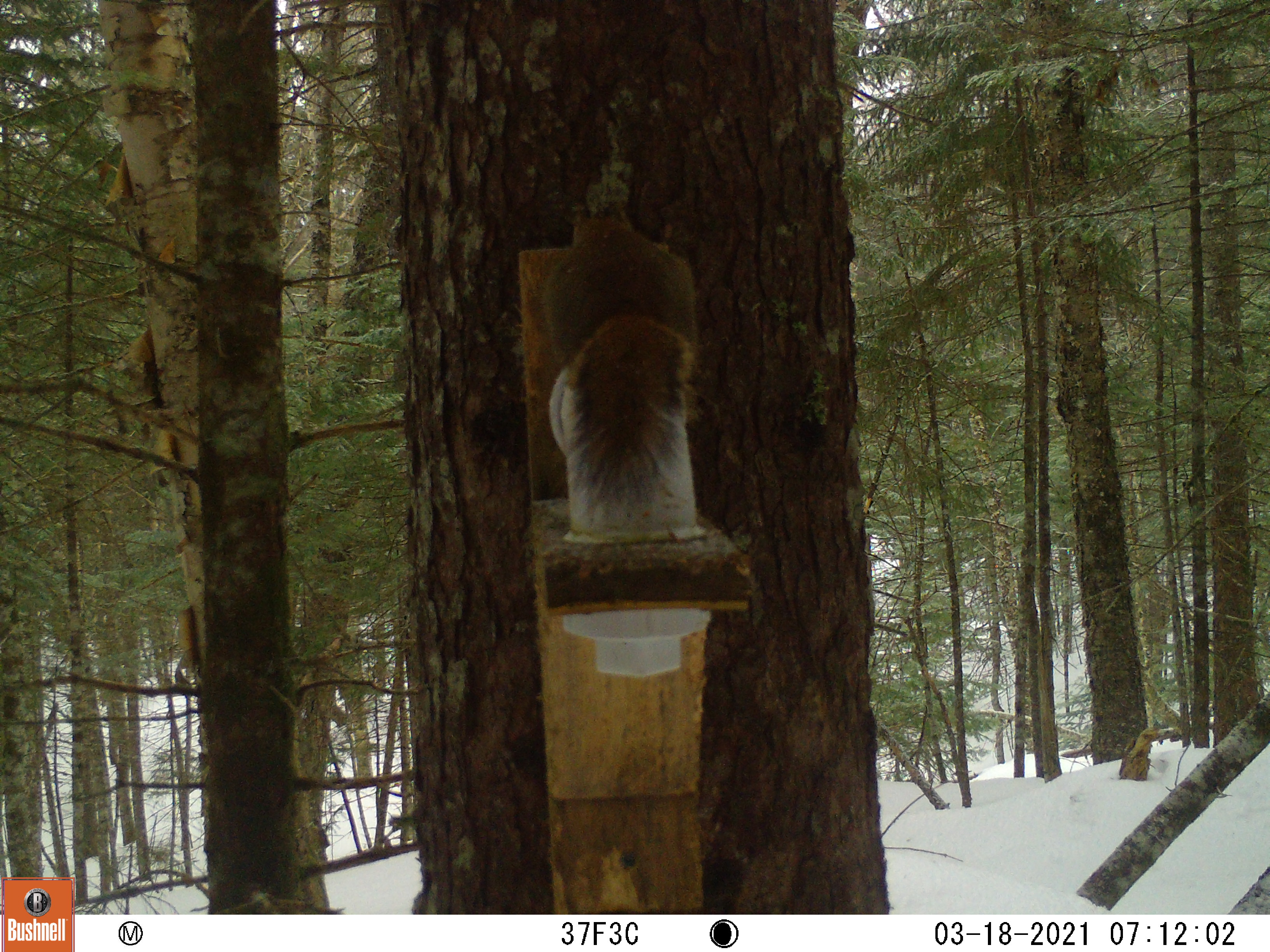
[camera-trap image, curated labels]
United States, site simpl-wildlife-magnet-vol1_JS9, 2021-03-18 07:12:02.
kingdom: Animalia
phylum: Chordata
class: Mammalia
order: Rodentia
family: Sciuridae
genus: Tamiasciurus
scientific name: Tamiasciurus hudsonicus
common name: red squirrel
Red squirrel (Tamiasciurus hudsonicus).